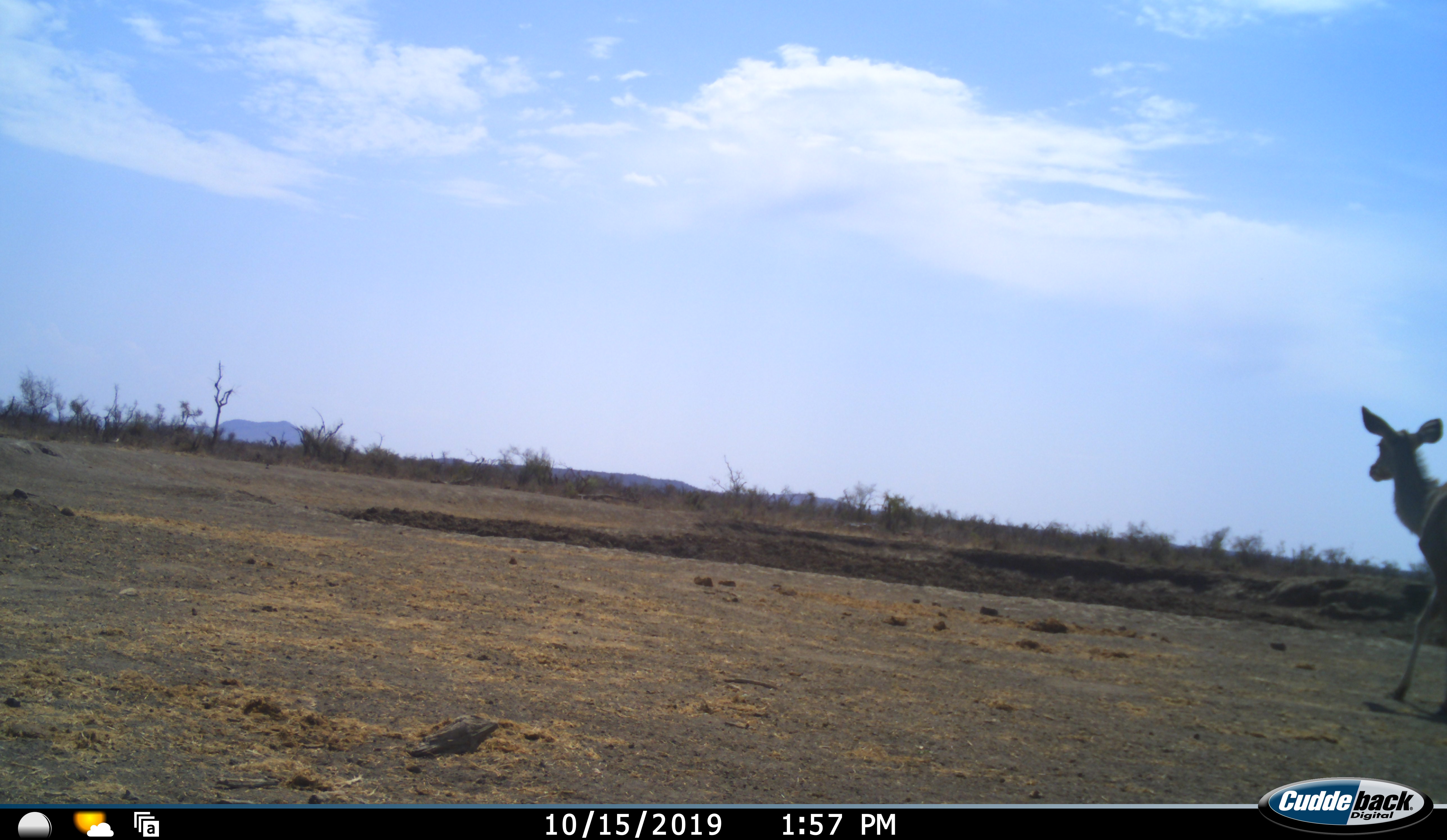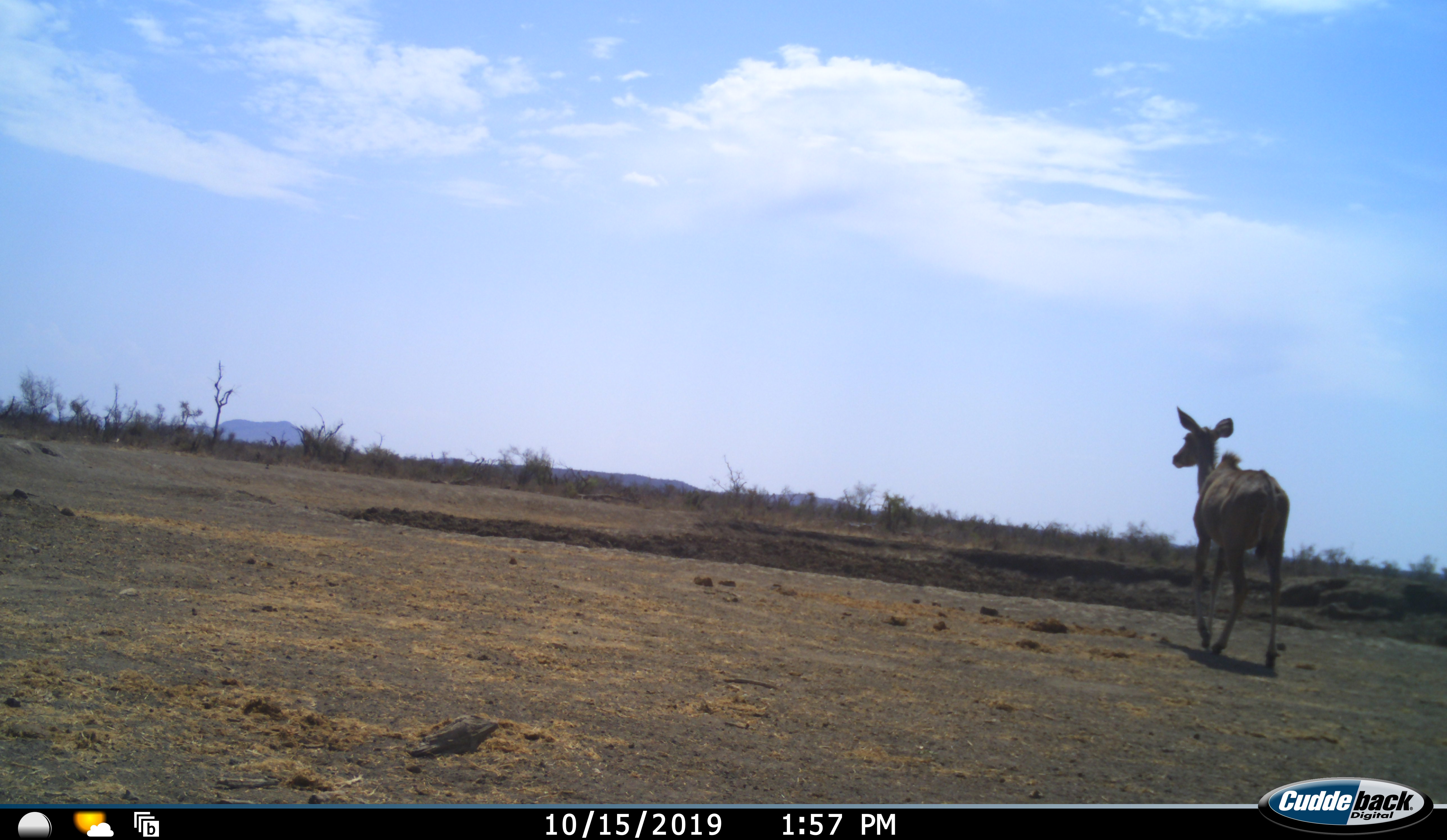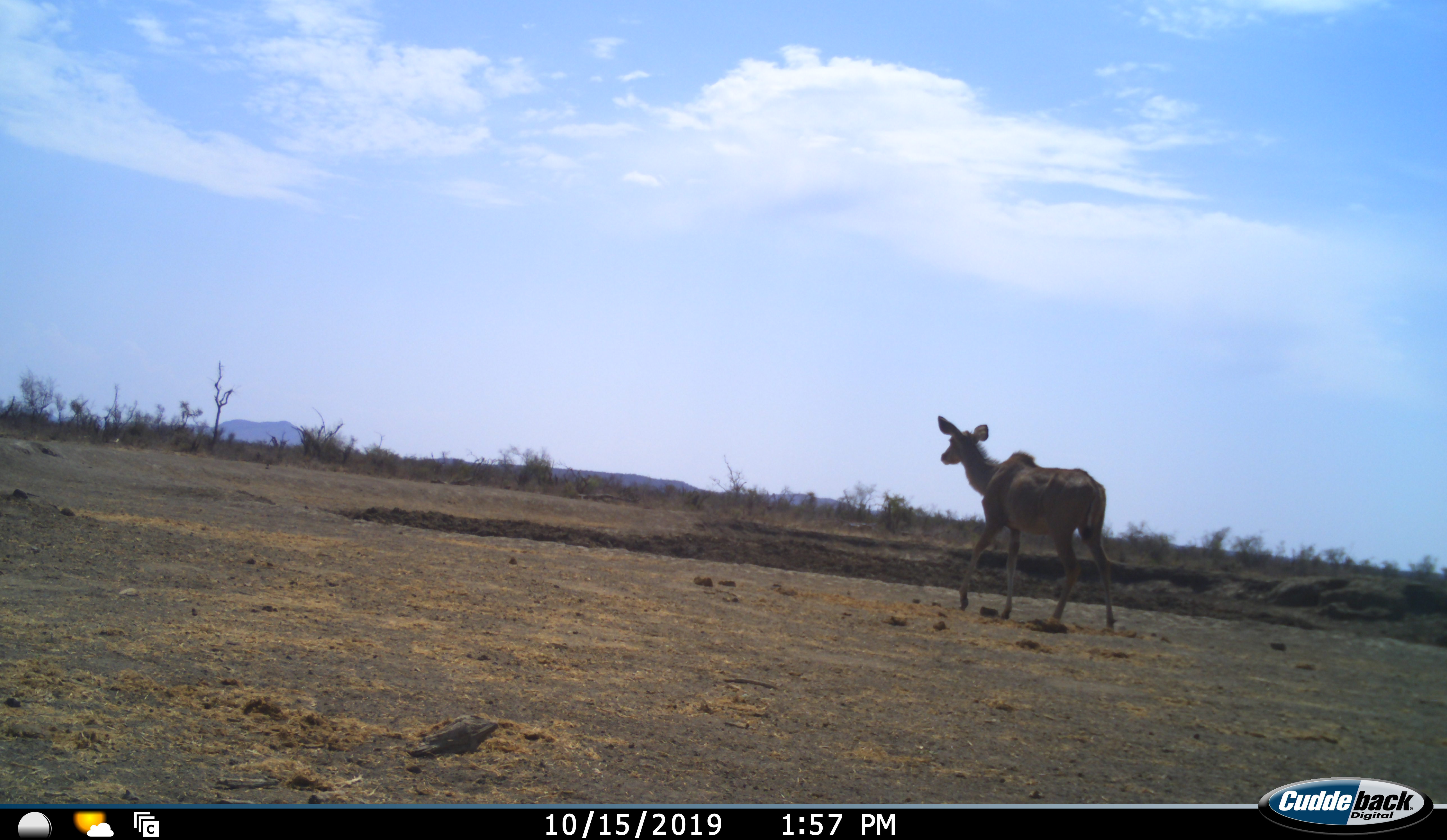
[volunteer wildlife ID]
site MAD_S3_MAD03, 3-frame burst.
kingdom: Animalia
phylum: Chordata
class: Mammalia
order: Artiodactyla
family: Bovidae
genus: Tragelaphus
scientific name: Tragelaphus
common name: kudu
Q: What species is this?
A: Kudu (Tragelaphus).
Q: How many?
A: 1.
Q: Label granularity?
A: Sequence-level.